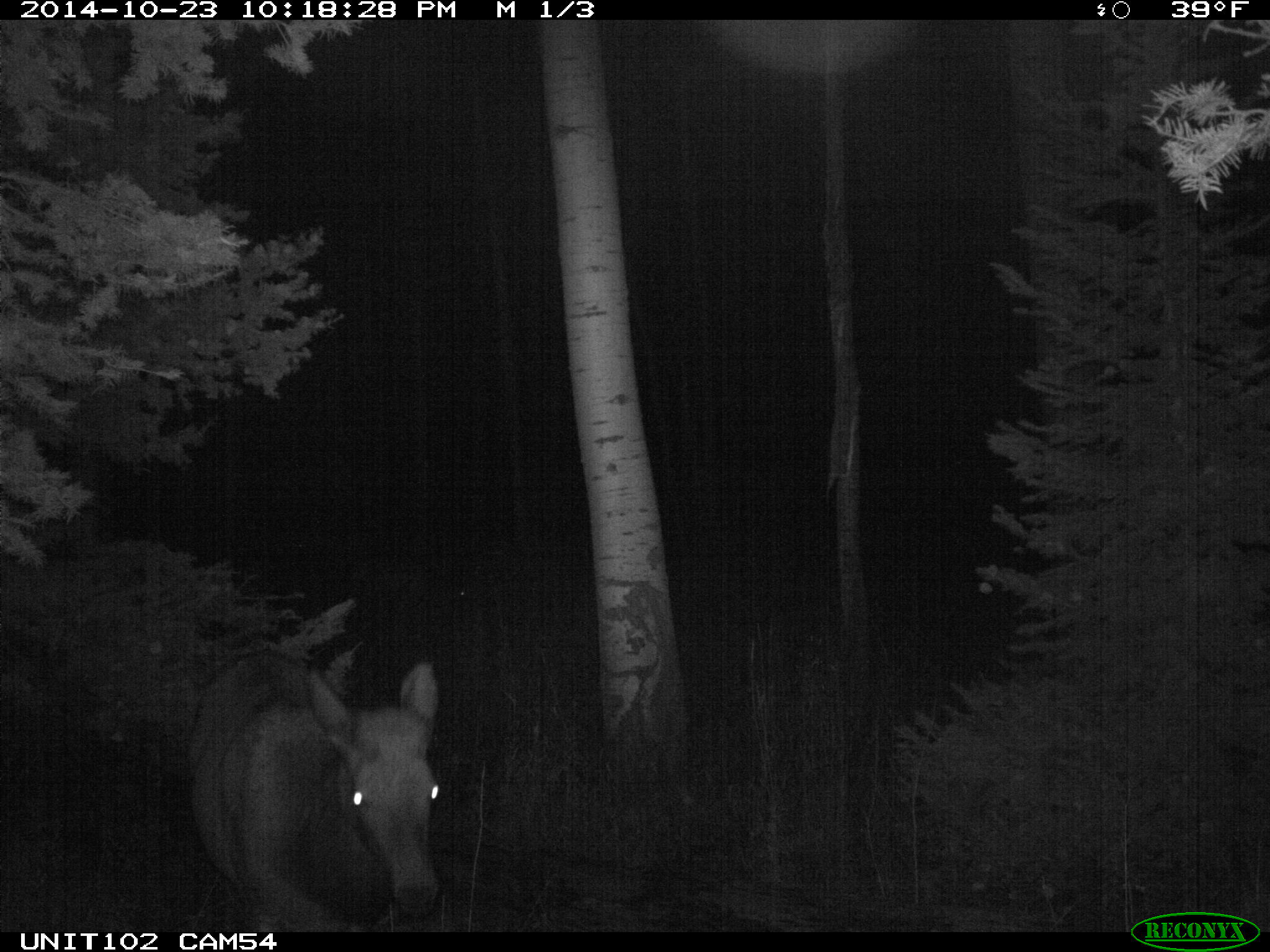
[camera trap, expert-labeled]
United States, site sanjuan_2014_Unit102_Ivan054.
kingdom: Animalia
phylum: Chordata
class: Mammalia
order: Artiodactyla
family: Cervidae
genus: Cervus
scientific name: Cervus elaphus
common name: red deer